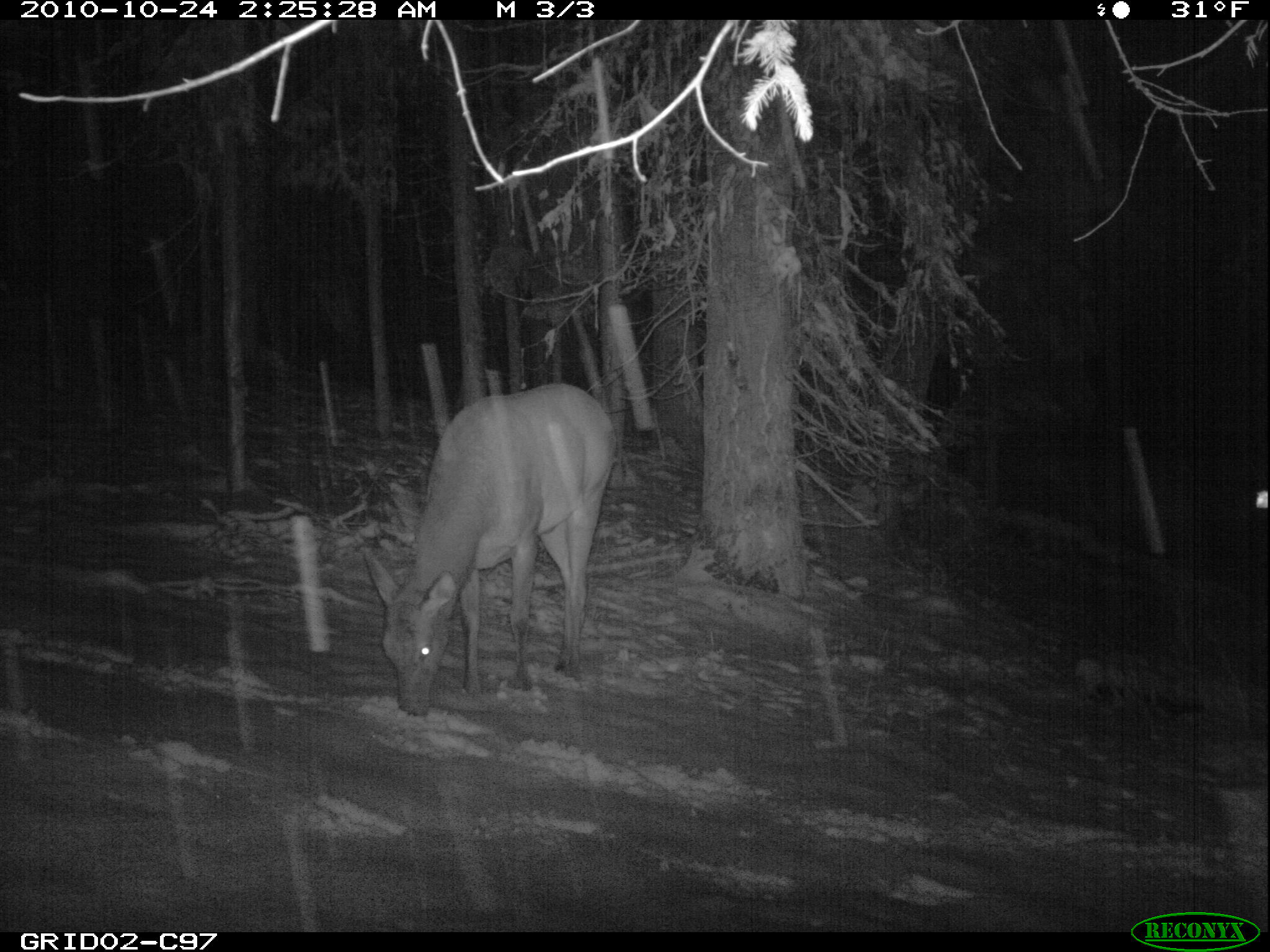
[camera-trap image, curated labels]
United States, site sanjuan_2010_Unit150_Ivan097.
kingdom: Animalia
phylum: Chordata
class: Mammalia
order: Artiodactyla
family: Cervidae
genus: Cervus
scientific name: Cervus elaphus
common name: red deer